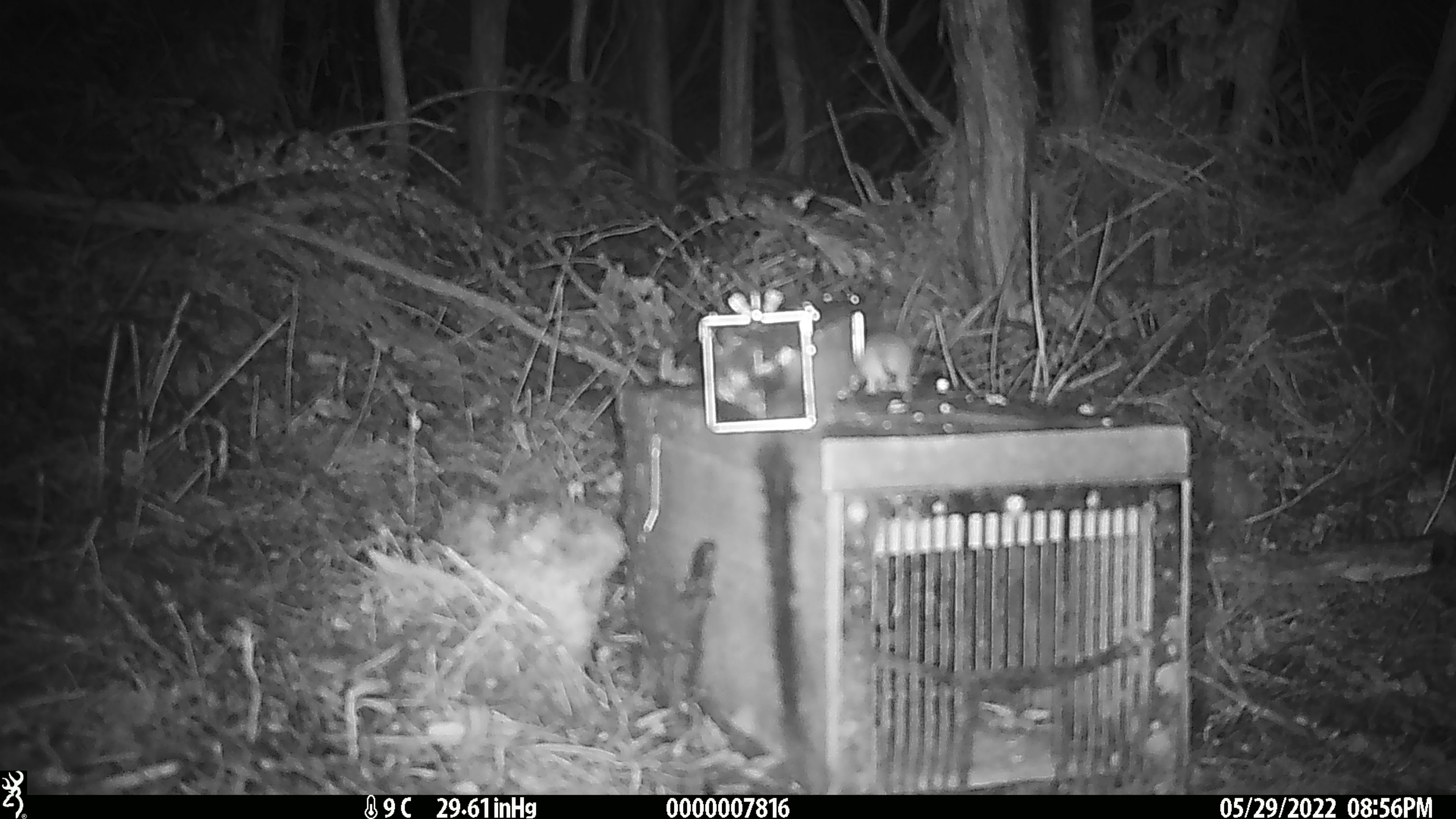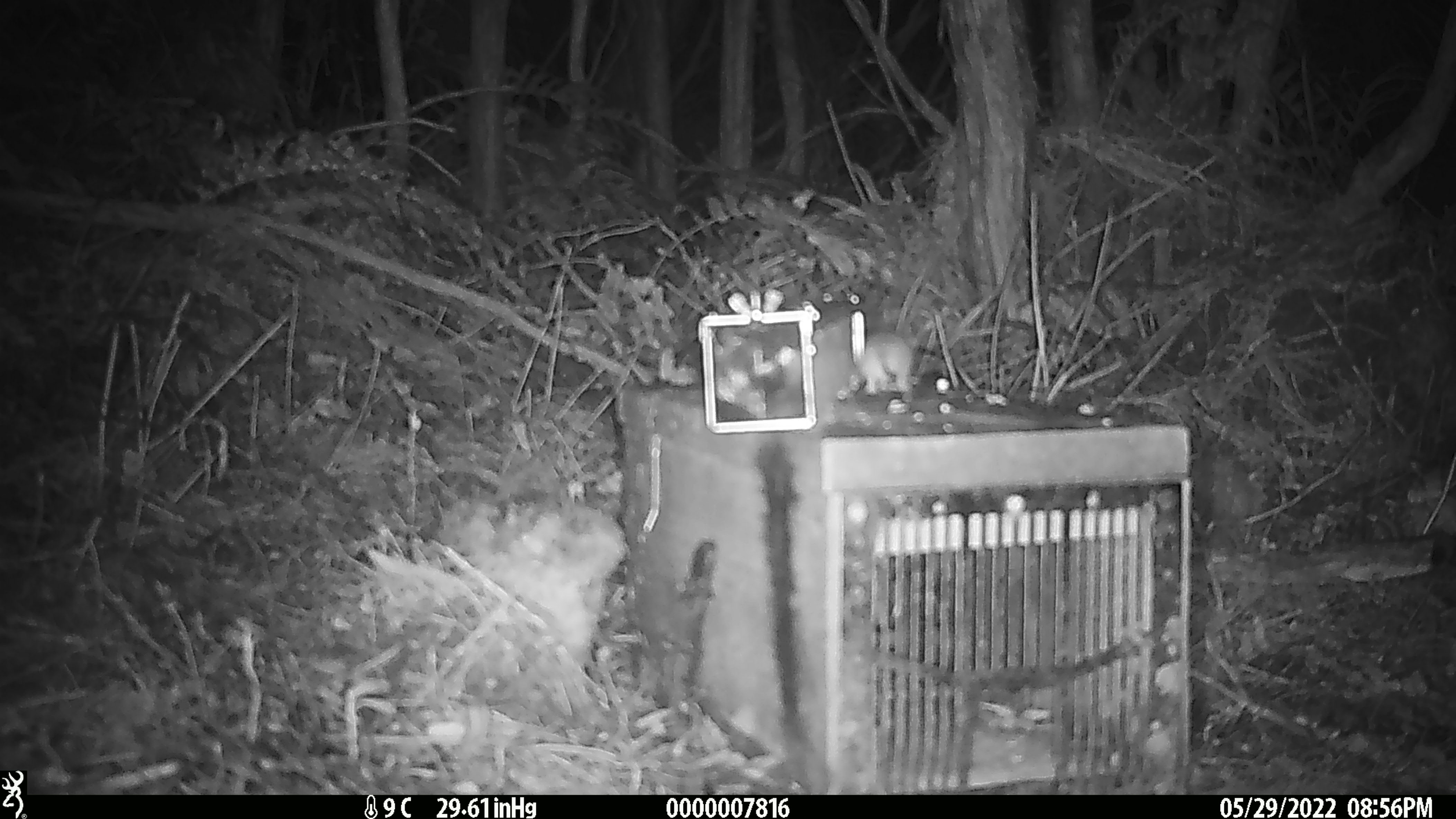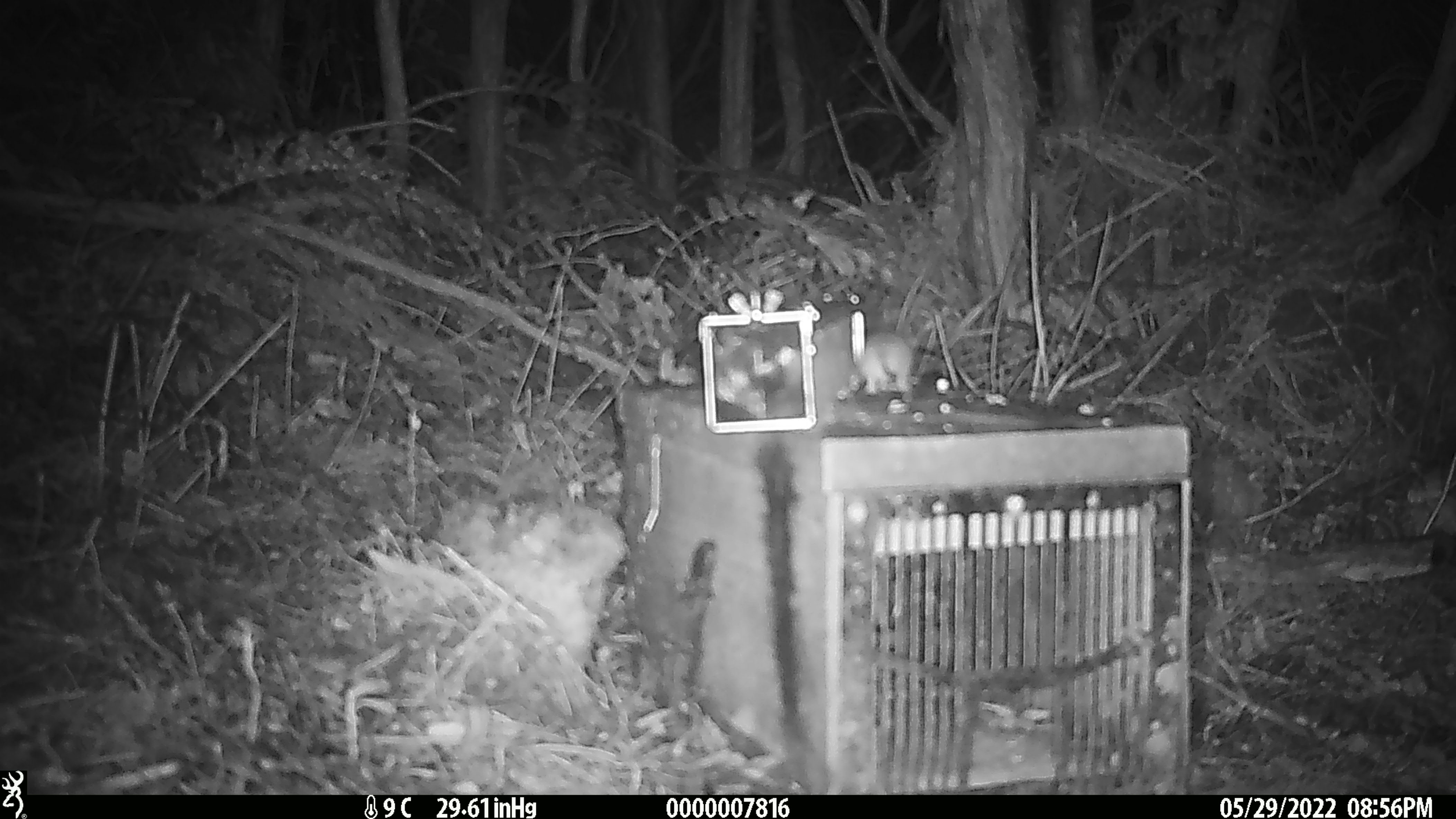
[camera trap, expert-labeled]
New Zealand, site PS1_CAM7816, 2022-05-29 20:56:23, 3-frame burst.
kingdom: Animalia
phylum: Chordata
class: Mammalia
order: Rodentia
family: Muridae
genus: Mus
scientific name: Mus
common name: mouse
Mouse (Mus).